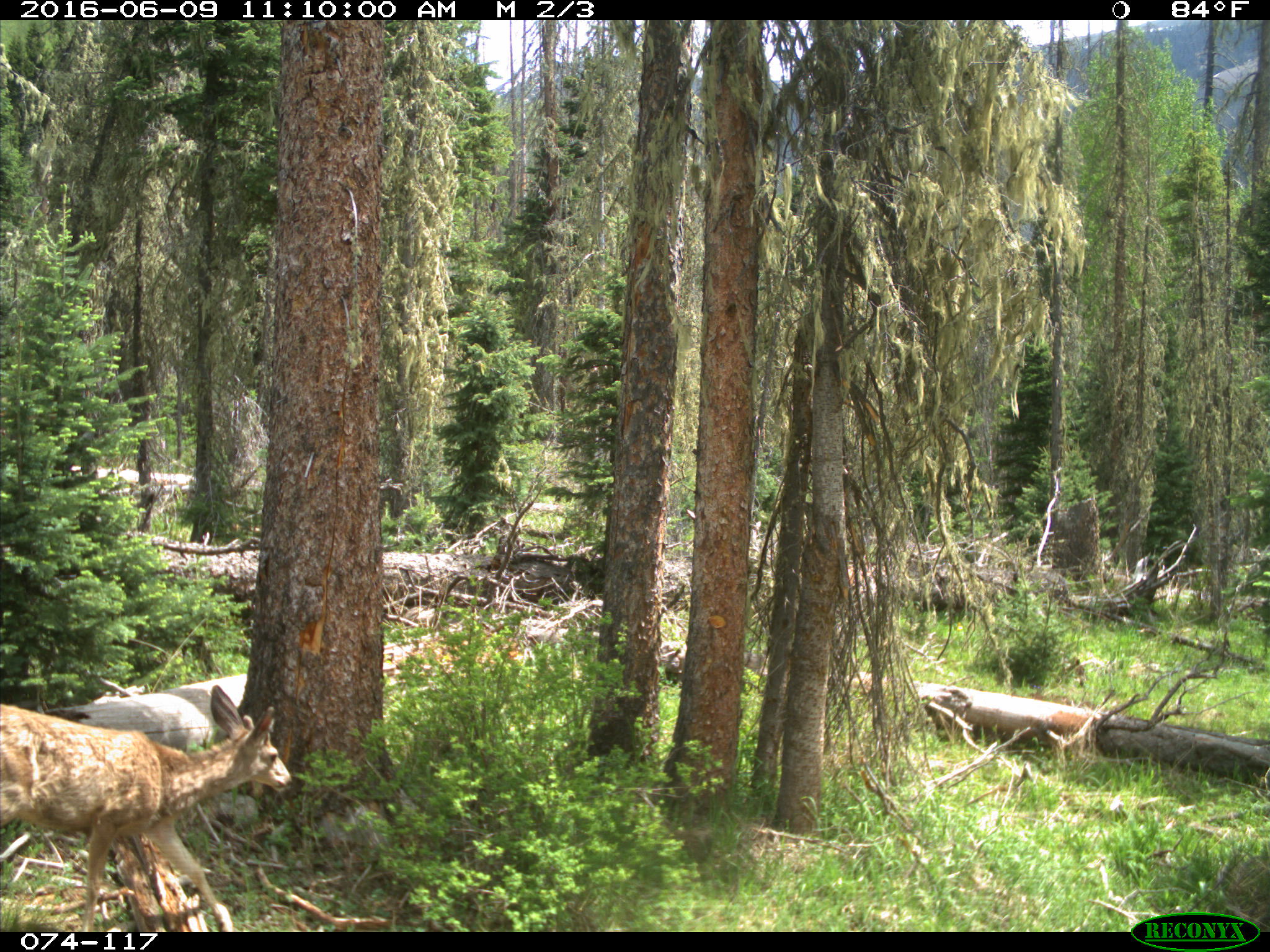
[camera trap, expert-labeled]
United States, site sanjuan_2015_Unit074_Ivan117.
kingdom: Animalia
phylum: Chordata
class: Mammalia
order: Artiodactyla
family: Cervidae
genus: Odocoileus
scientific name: Odocoileus hemionus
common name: mule deer